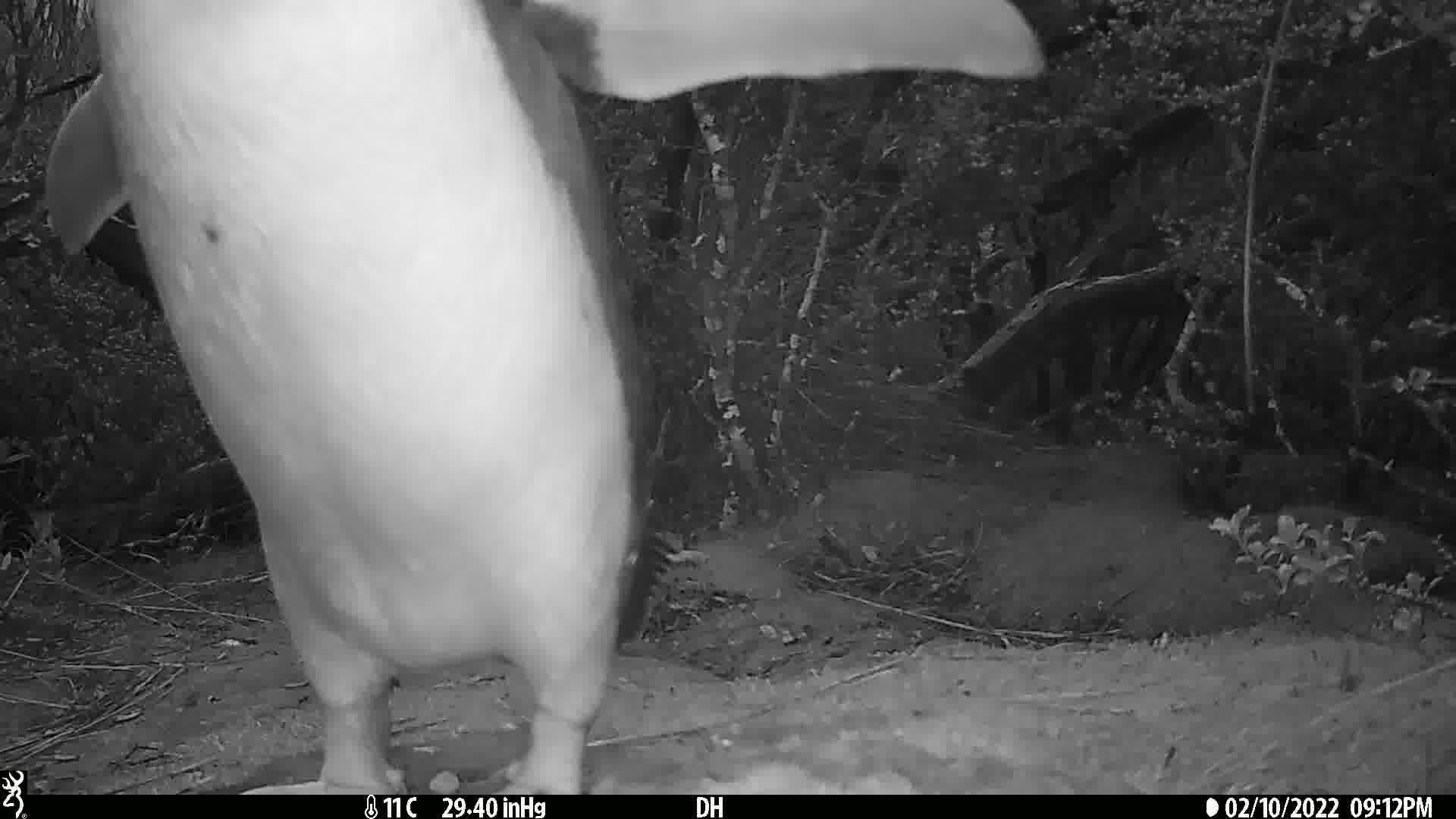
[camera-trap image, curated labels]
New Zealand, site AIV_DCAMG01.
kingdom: Animalia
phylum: Chordata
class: Aves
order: Sphenisciformes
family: Spheniscidae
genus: Megadyptes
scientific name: Megadyptes antipodes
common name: yellow-eyed penguin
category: yellow eyed penguin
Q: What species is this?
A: Yellow eyed penguin (yellow-eyed penguin) (Megadyptes antipodes).